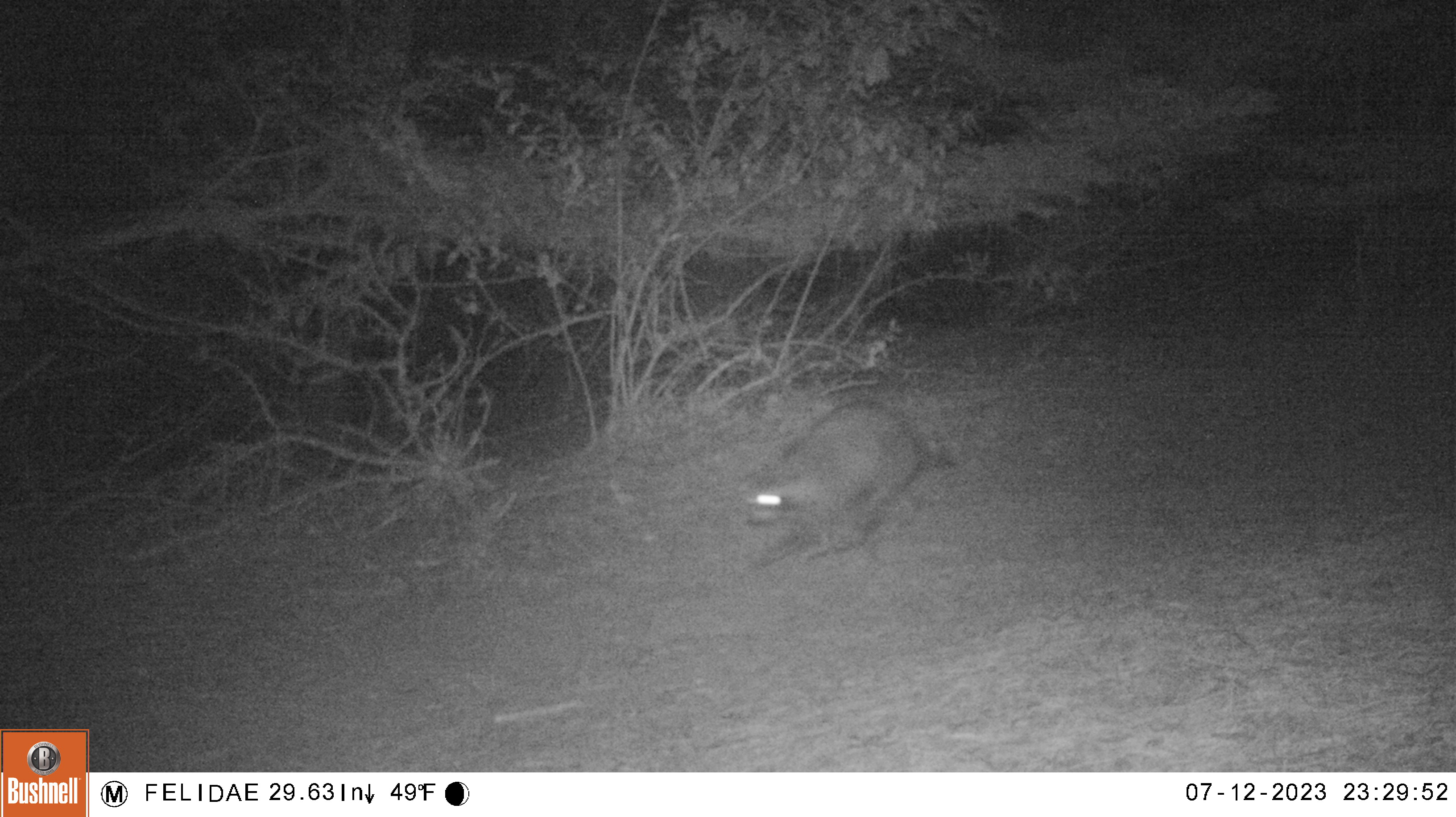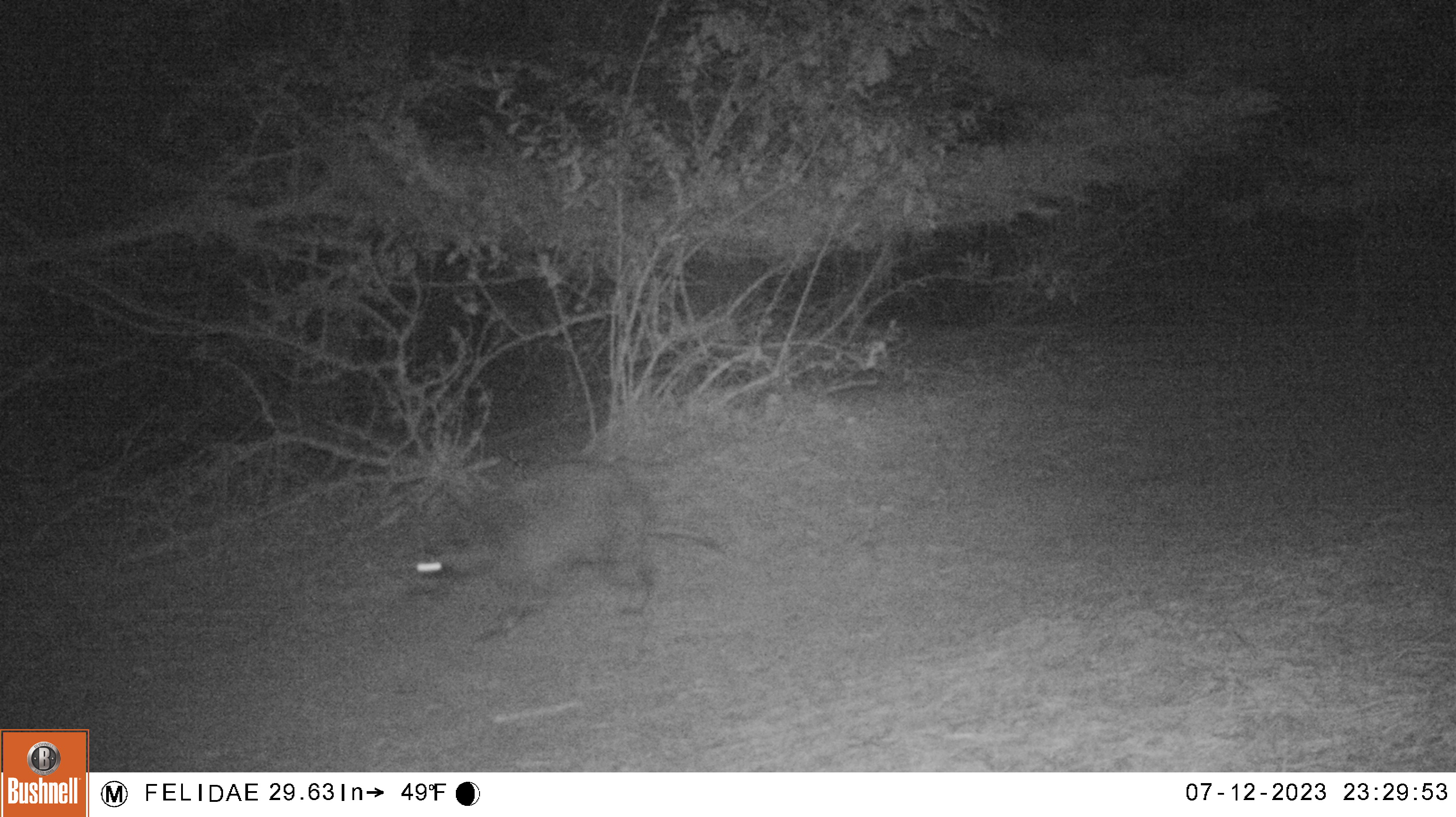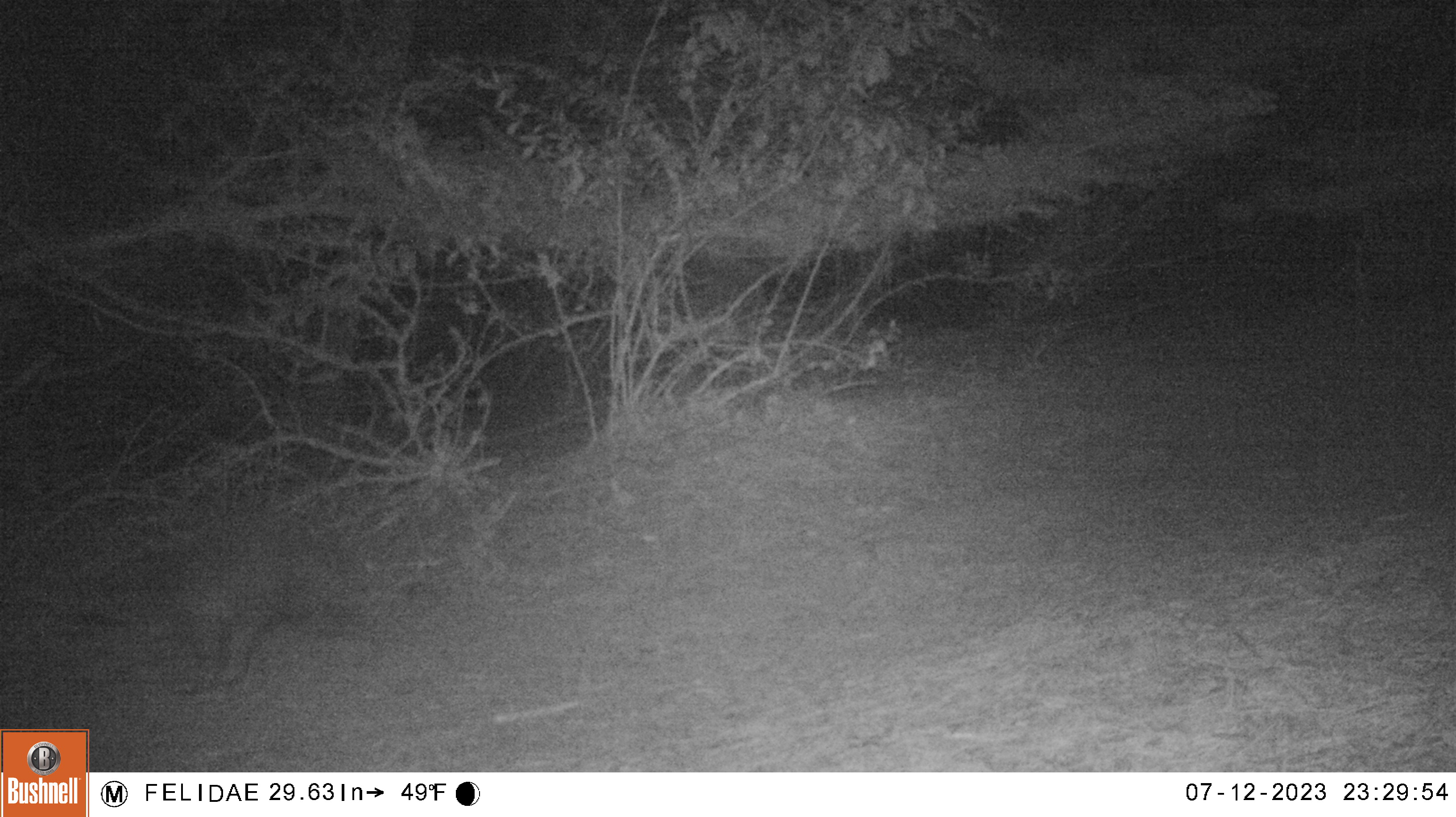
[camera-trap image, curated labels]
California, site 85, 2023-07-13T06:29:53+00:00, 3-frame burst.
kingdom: Animalia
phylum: Chordata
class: Mammalia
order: Carnivora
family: Procyonidae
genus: Procyon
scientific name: Procyon lotor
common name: raccoon